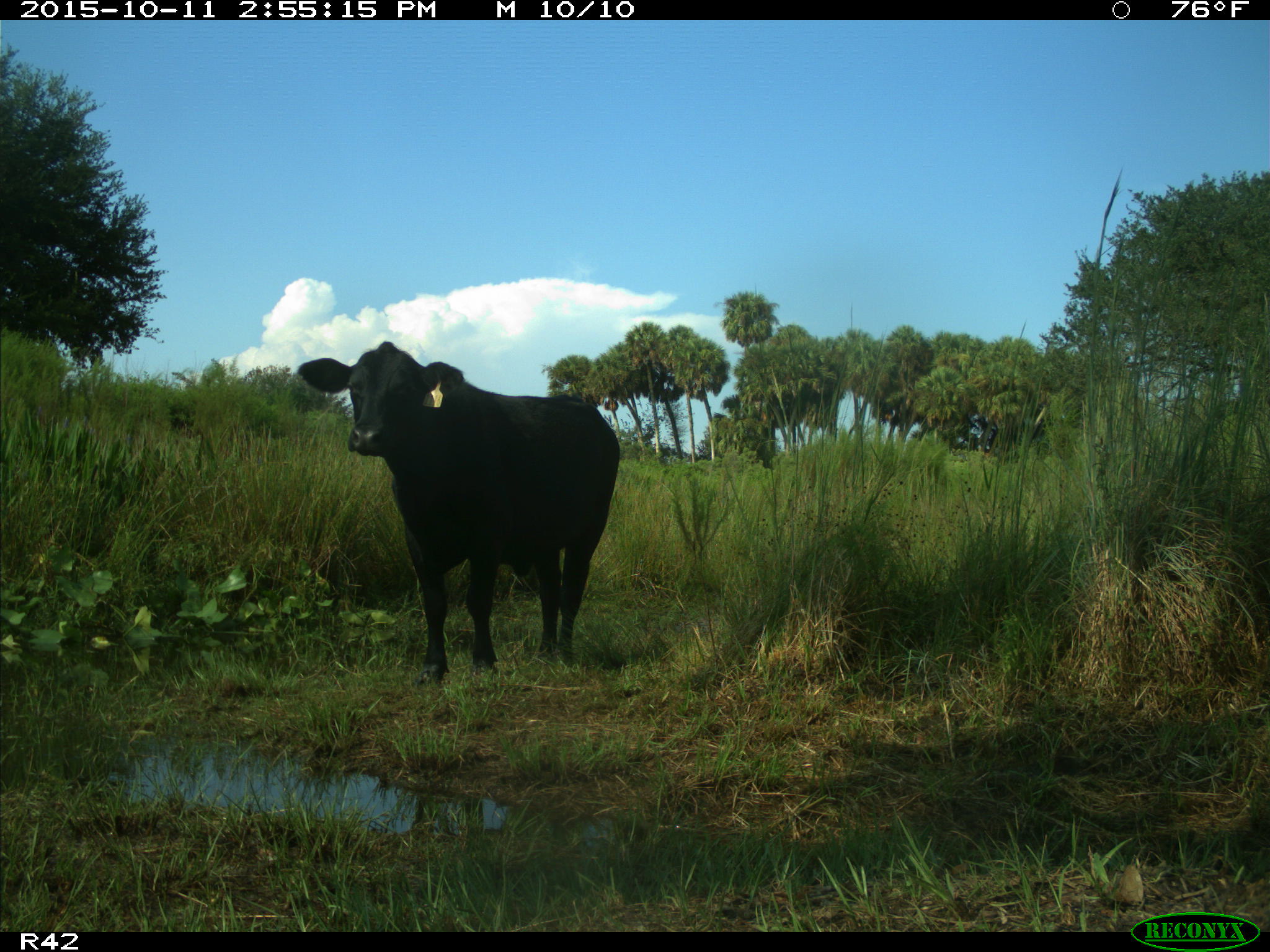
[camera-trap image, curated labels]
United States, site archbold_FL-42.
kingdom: Animalia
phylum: Chordata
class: Mammalia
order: Artiodactyla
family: Bovidae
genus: Bos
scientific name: Bos taurus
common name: domestic cow